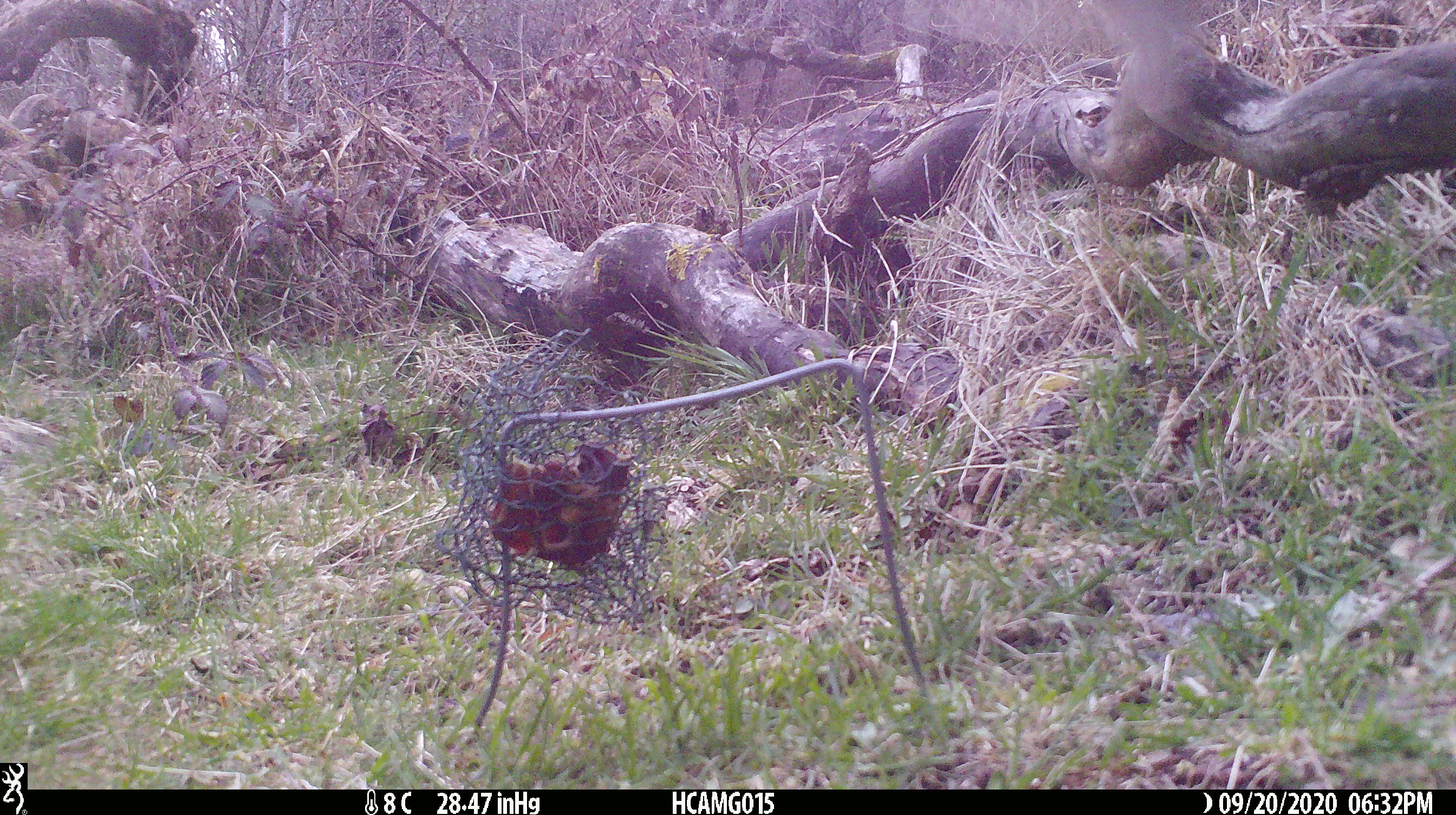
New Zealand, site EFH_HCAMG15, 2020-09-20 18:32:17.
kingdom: Animalia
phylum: Chordata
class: Aves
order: Passeriformes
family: Turdidae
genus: Turdus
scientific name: Turdus philomelos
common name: song thrush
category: thrush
Thrush (song thrush) (Turdus philomelos).